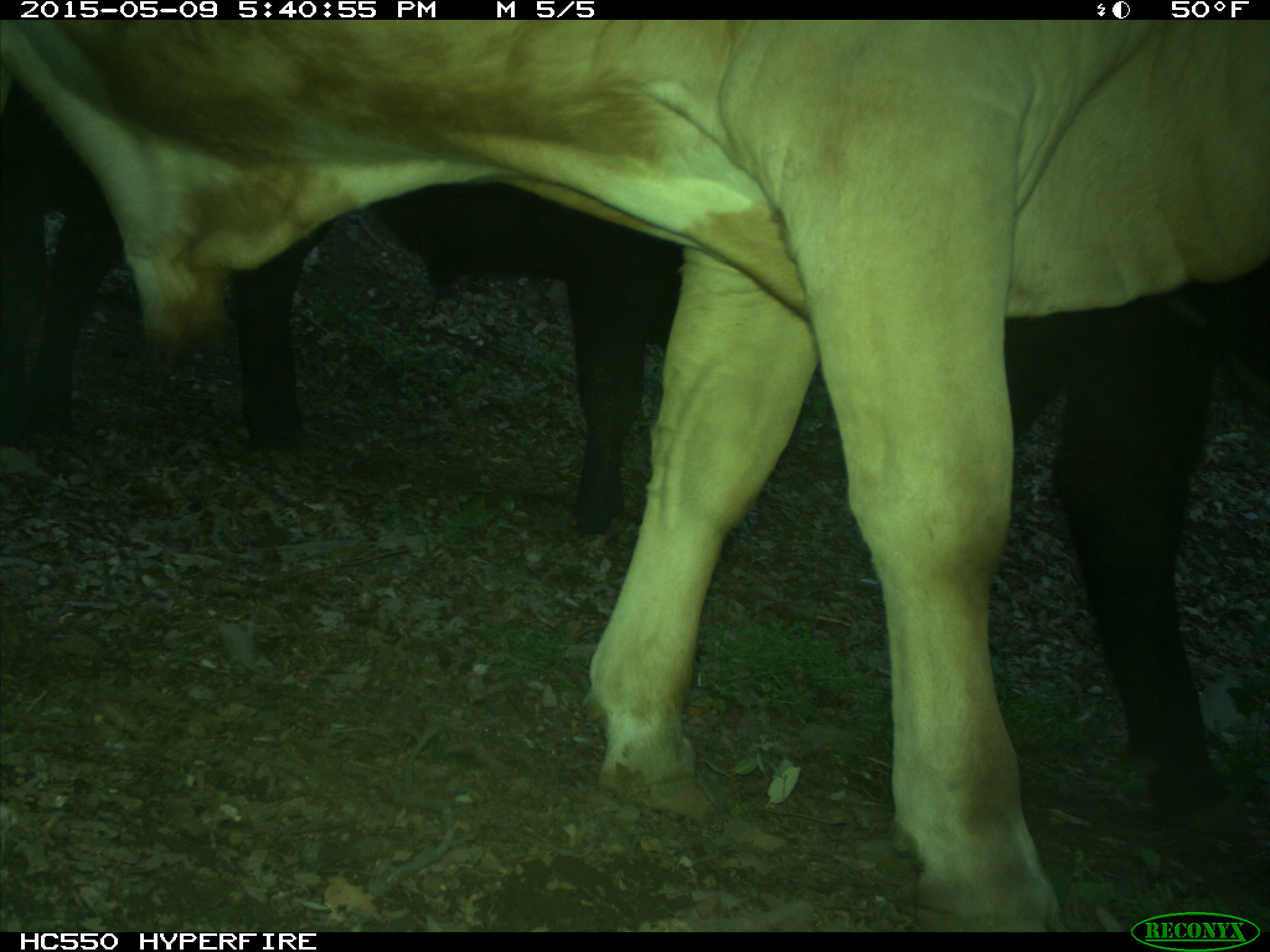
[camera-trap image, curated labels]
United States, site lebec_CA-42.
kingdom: Animalia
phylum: Chordata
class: Mammalia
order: Artiodactyla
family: Bovidae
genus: Bos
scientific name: Bos taurus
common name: domestic cow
Bos taurus (domestic cow).